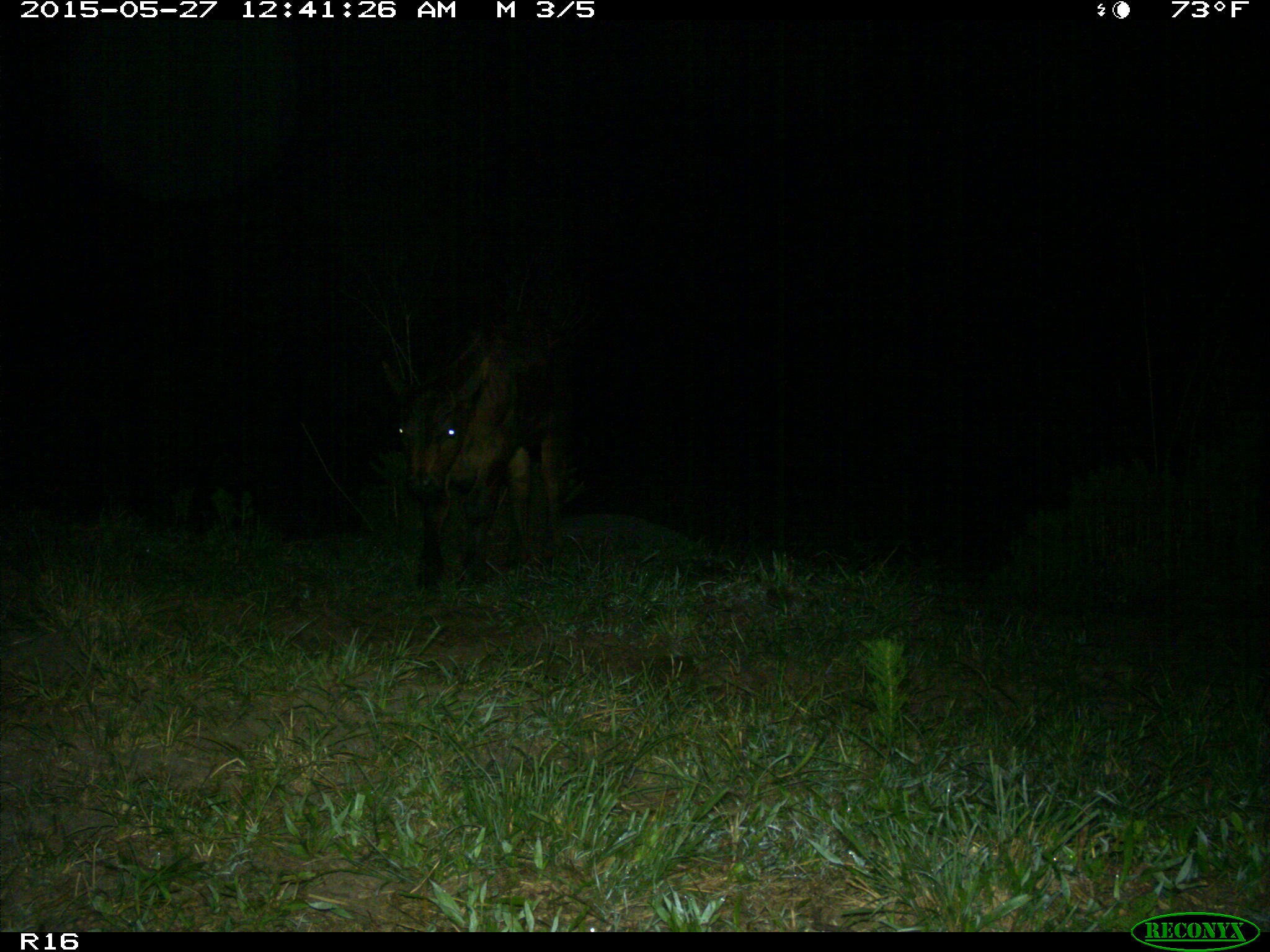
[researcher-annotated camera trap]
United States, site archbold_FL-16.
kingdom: Animalia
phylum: Chordata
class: Mammalia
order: Artiodactyla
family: Bovidae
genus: Bos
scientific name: Bos taurus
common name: domestic cow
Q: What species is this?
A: Bos taurus (domestic cow).